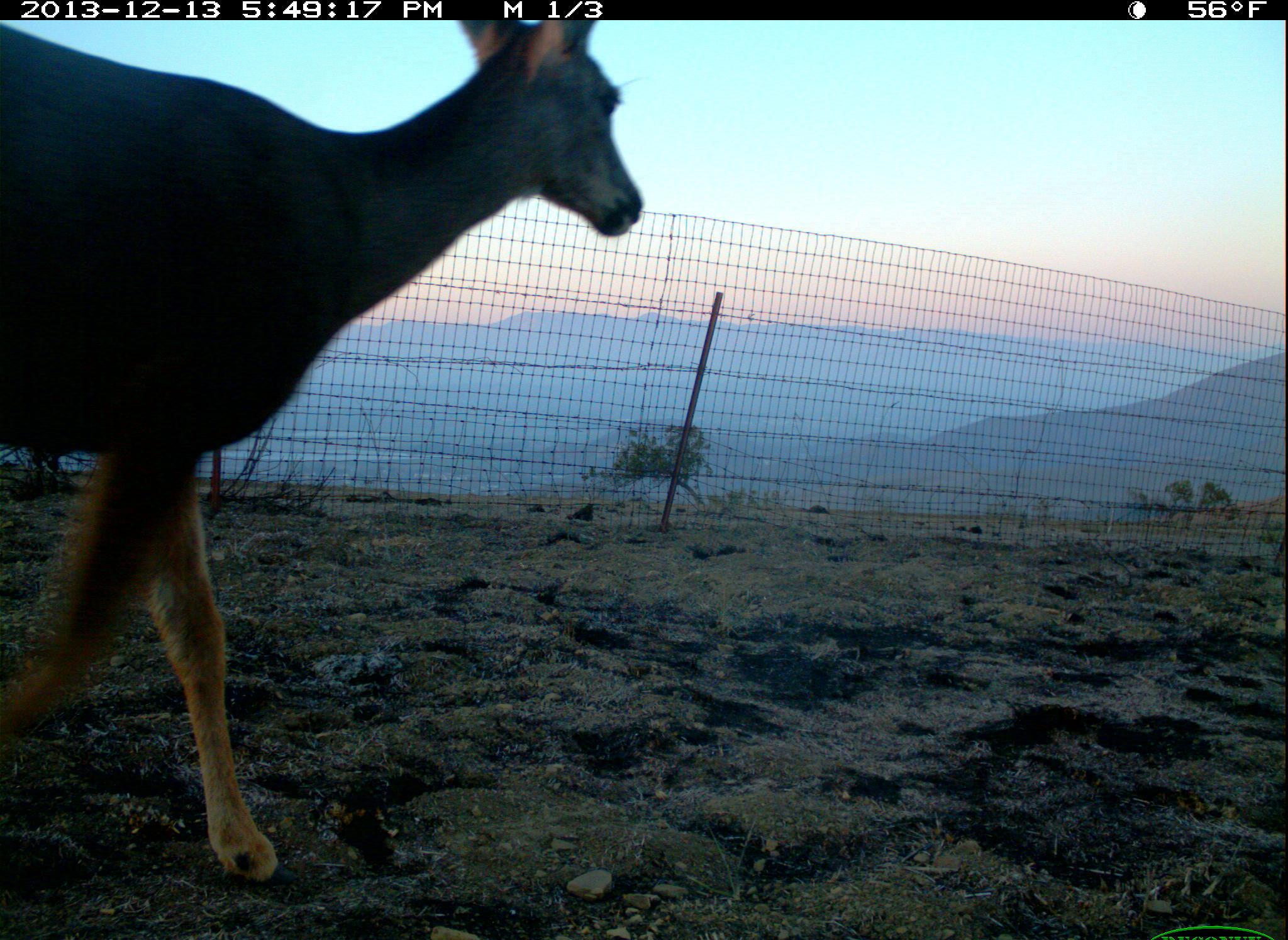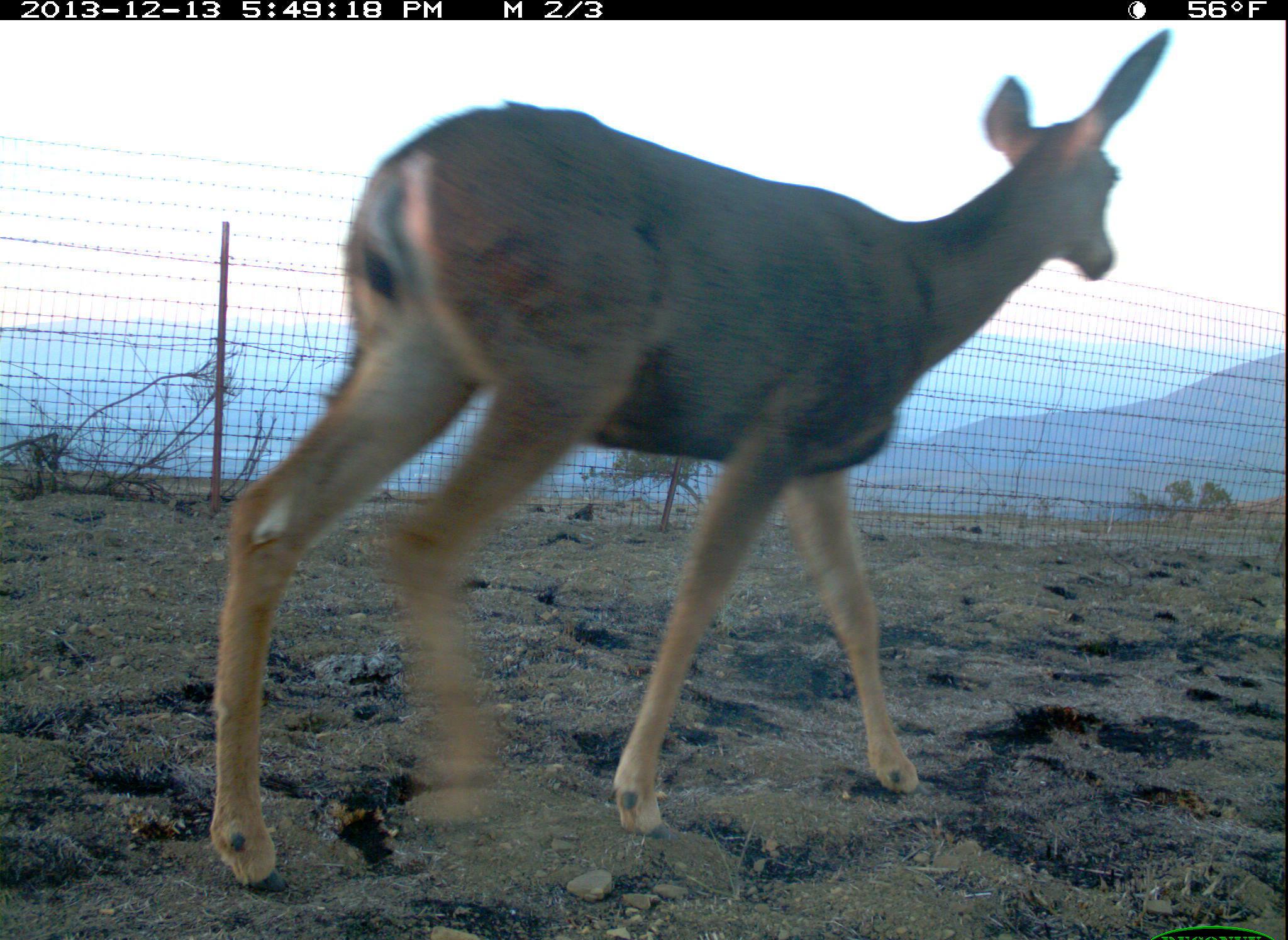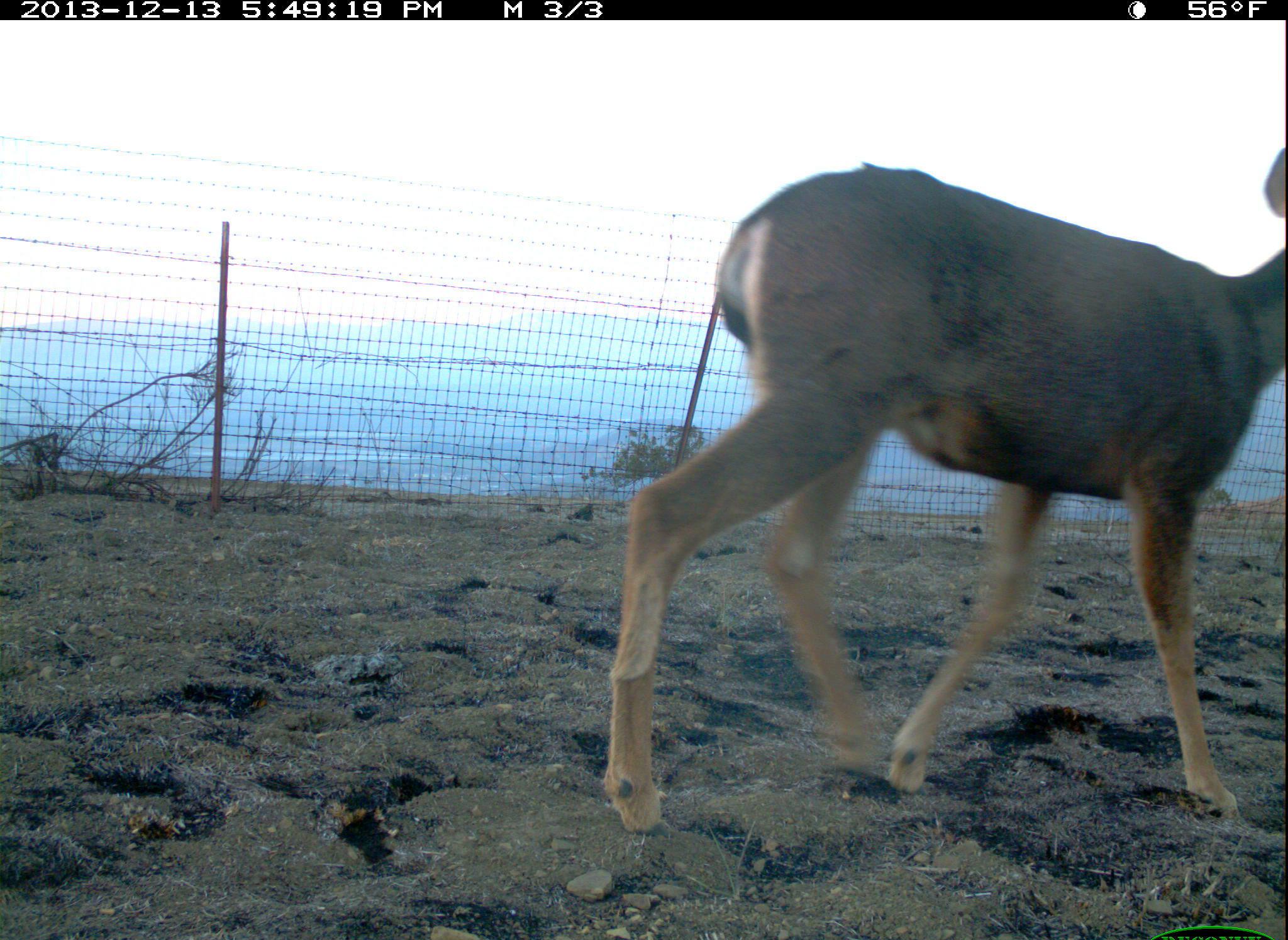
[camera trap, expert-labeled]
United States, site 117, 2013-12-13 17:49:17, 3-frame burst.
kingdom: Animalia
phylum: Chordata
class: Mammalia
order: Artiodactyla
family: Cervidae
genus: Odocoileus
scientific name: Odocoileus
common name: deer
Deer (Odocoileus).